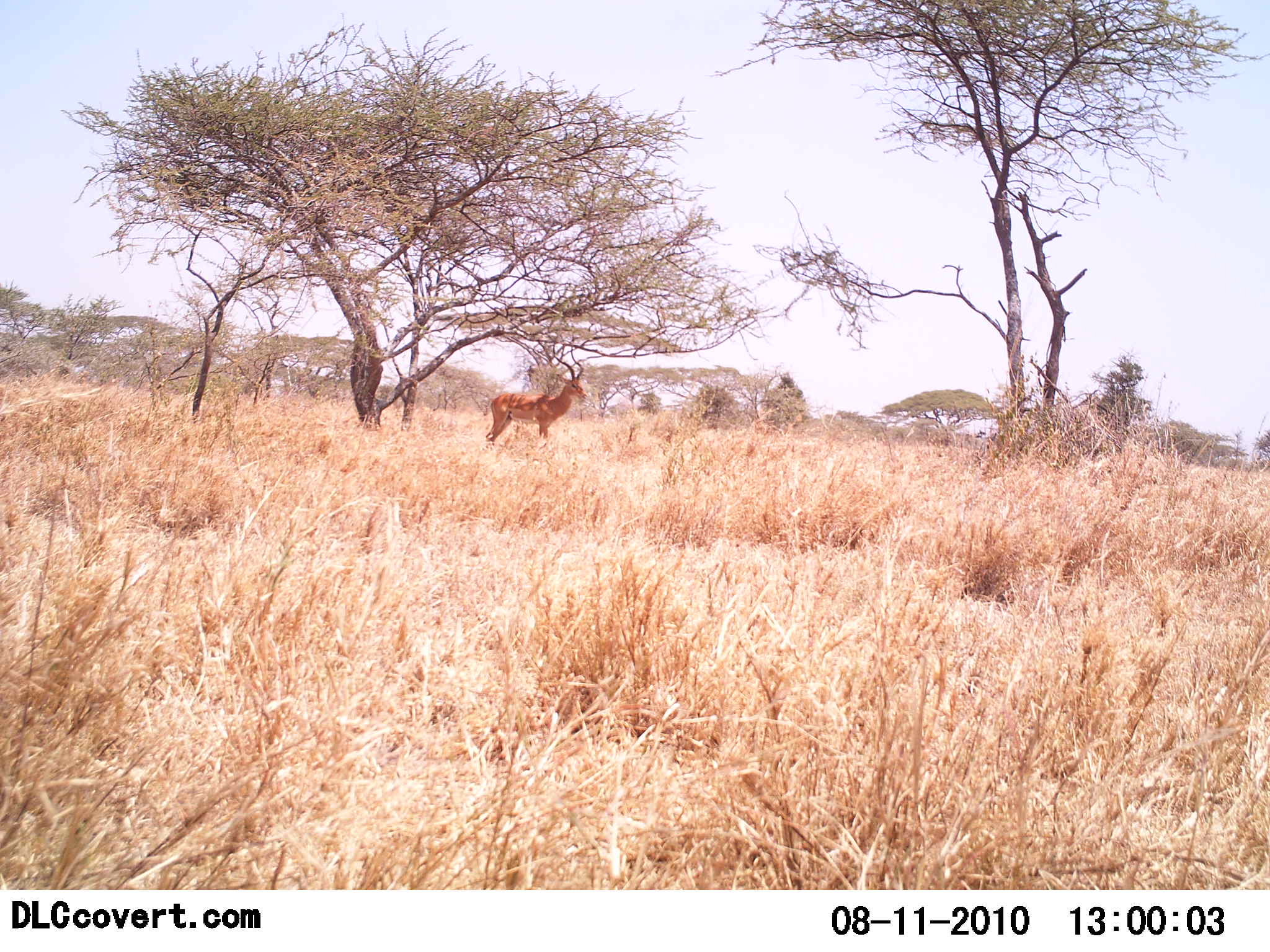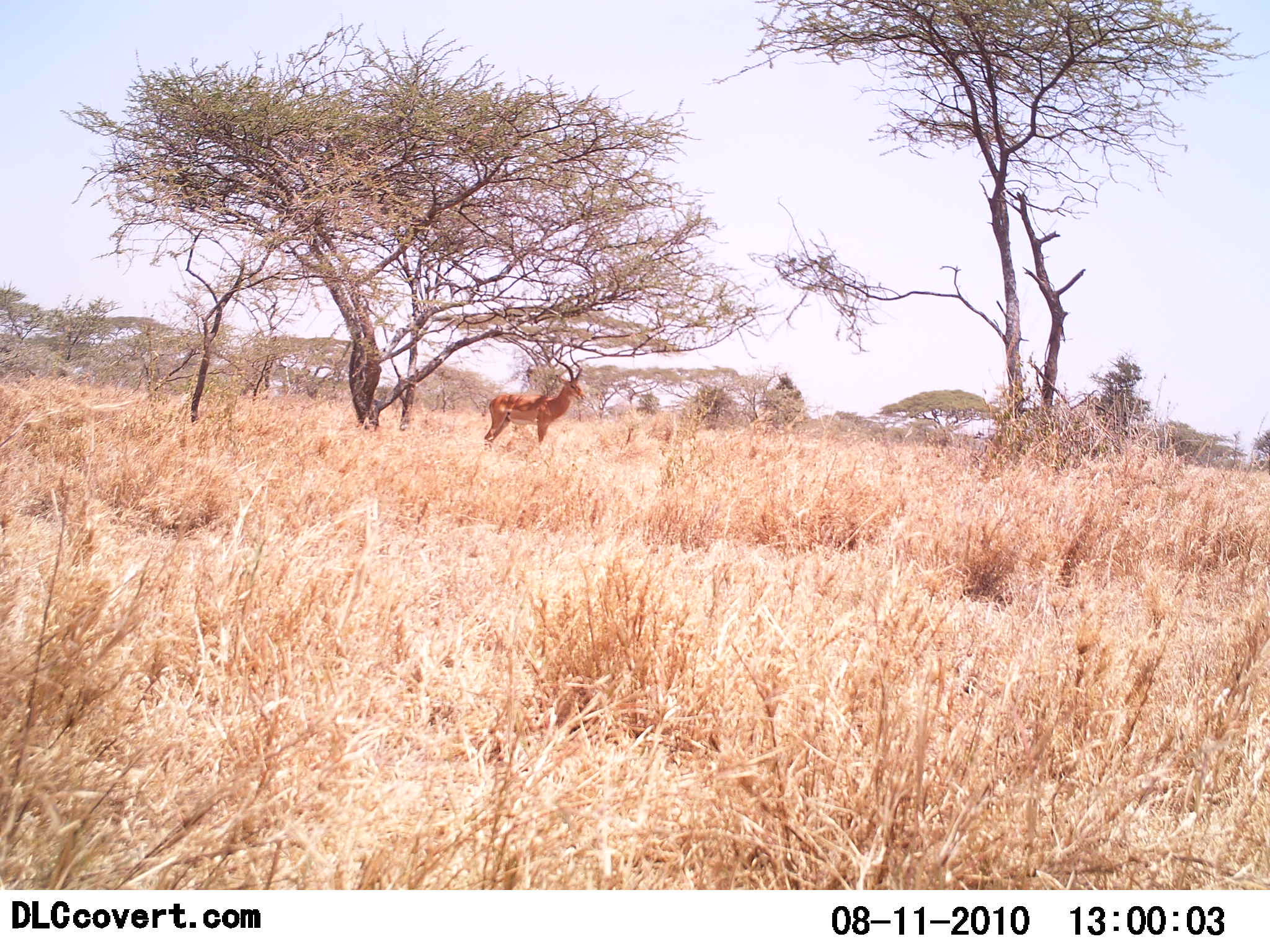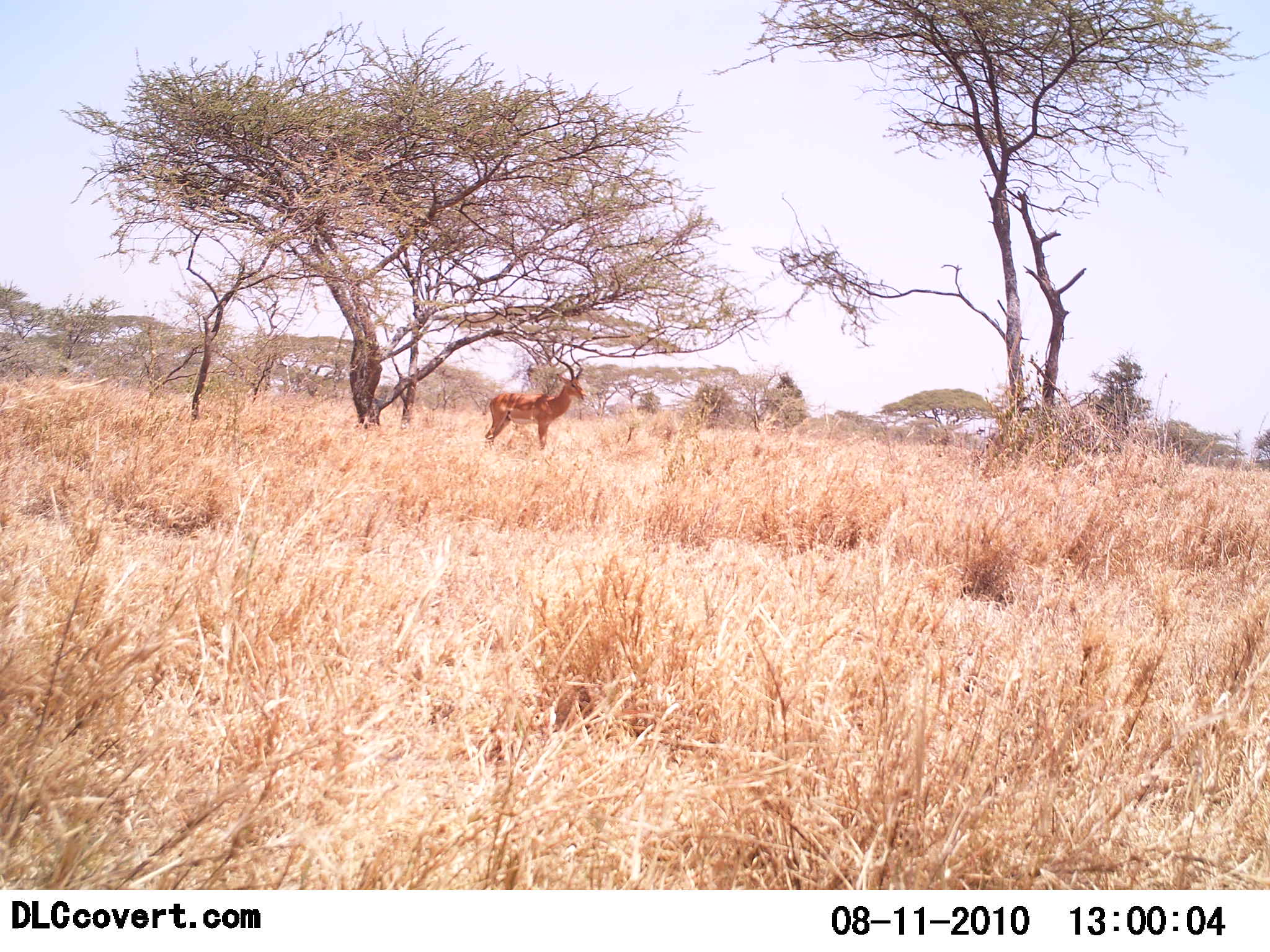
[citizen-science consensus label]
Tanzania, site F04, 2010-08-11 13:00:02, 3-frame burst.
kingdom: Animalia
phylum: Chordata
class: Mammalia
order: Artiodactyla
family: Bovidae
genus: Aepyceros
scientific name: Aepyceros melampus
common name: impala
Impala (Aepyceros melampus), count 1. Behavior (volunteer vote fractions): standing 100%, resting 0%, moving 0%, interacting 0%. Young present (vote fraction): 0%. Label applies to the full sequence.